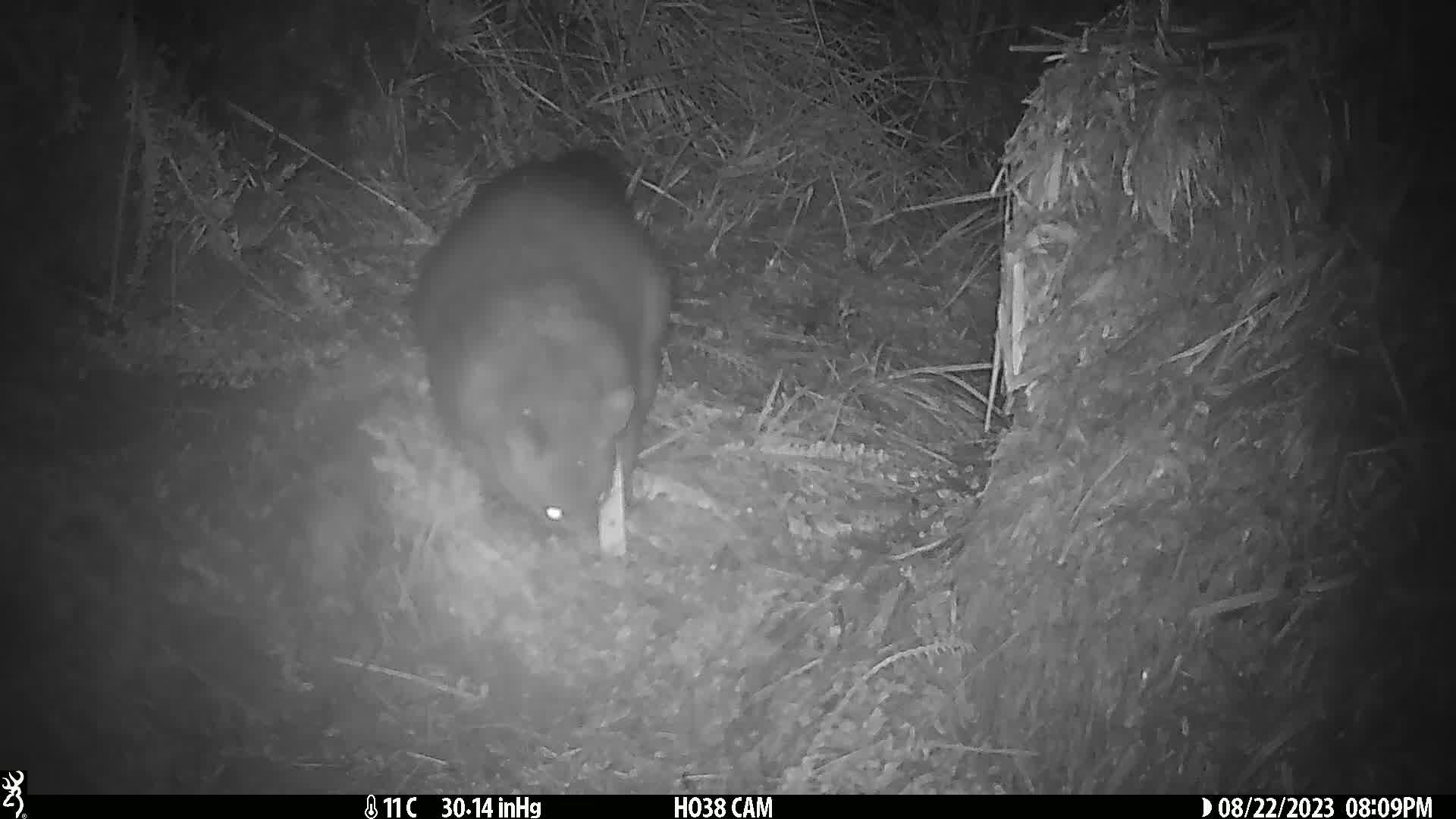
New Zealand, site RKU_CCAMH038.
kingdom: Animalia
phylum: Chordata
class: Mammalia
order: Diprotodontia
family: Phalangeridae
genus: Trichosurus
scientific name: Trichosurus vulpecula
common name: common brushtail possum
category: possum